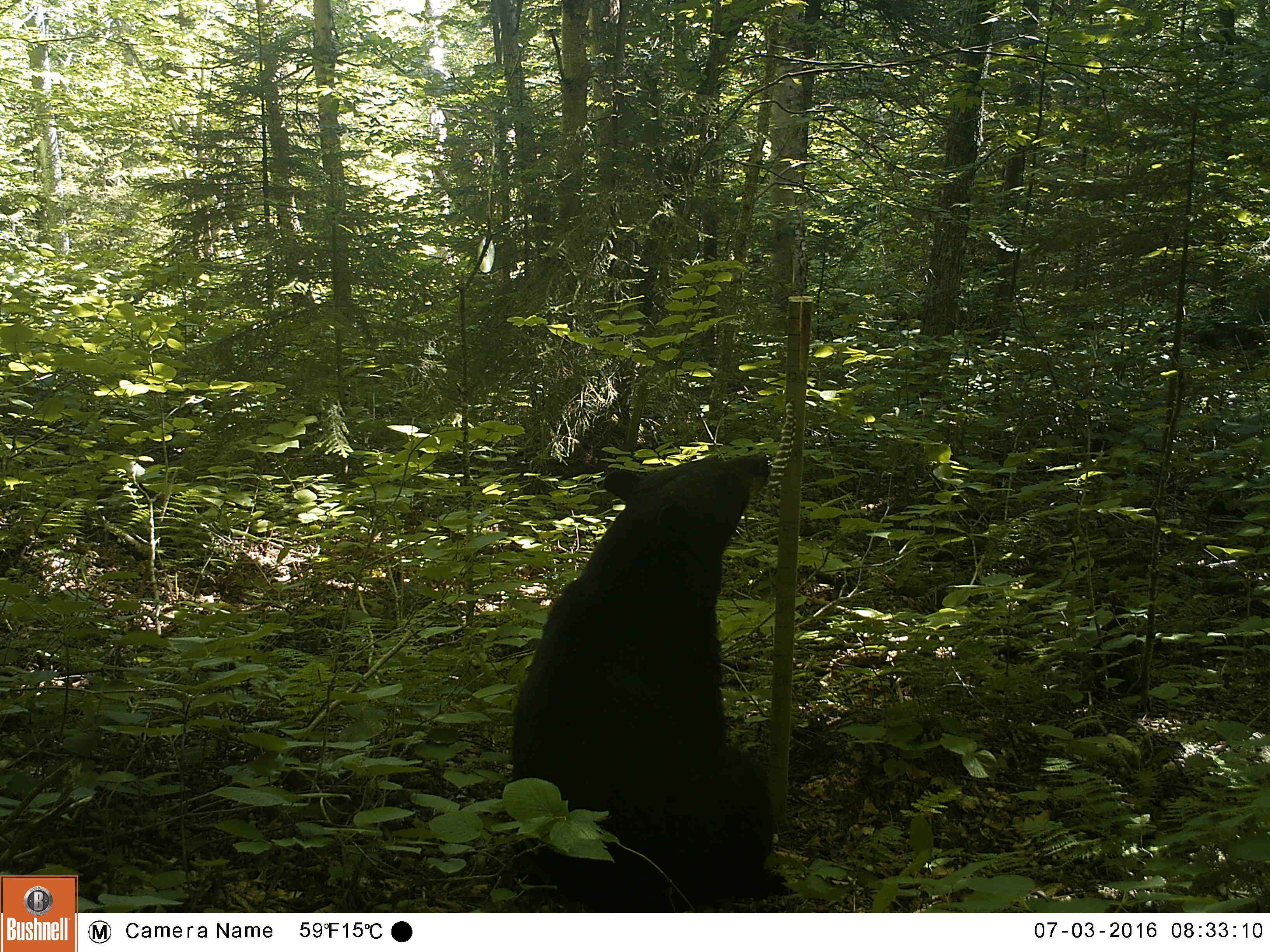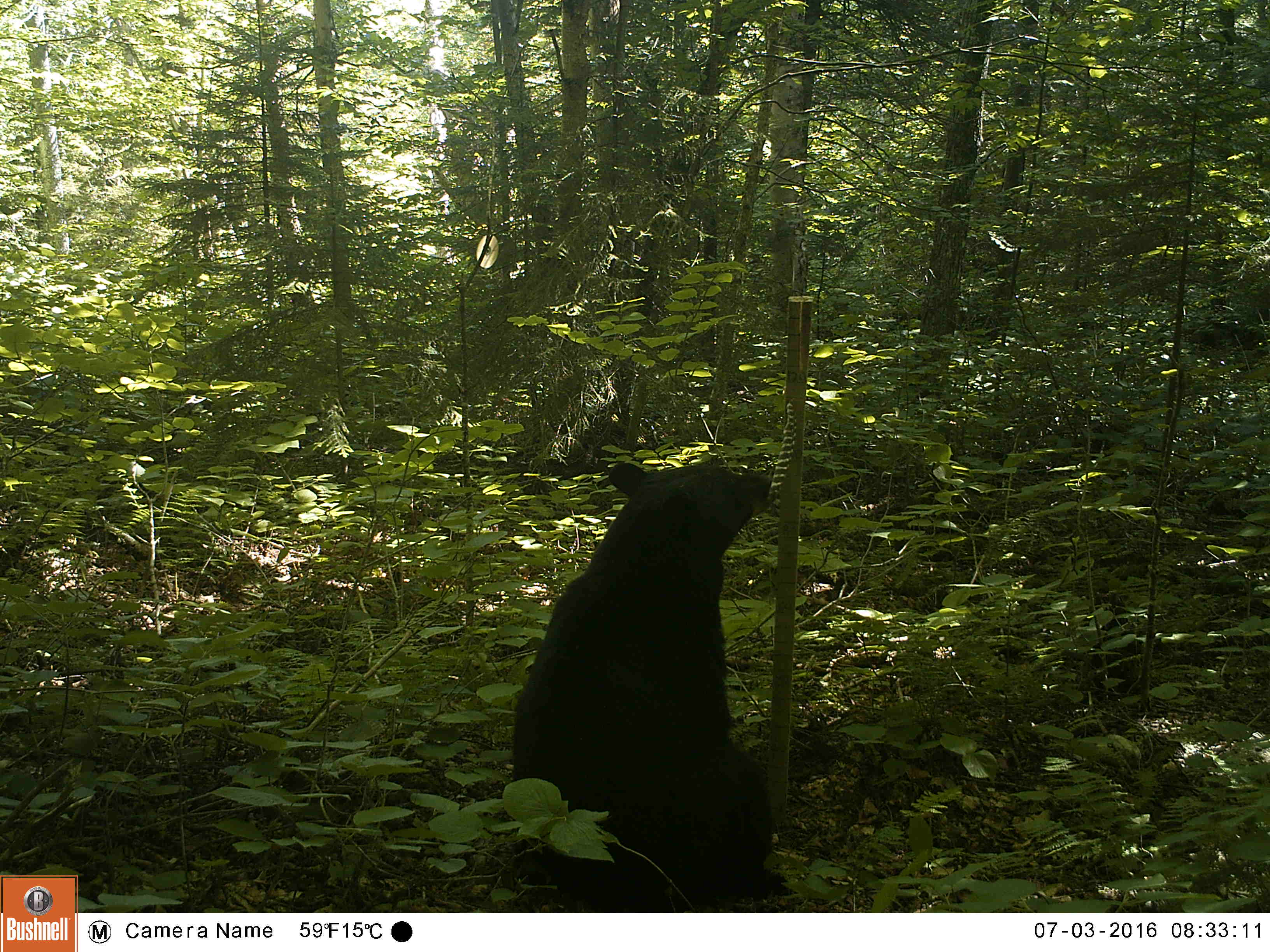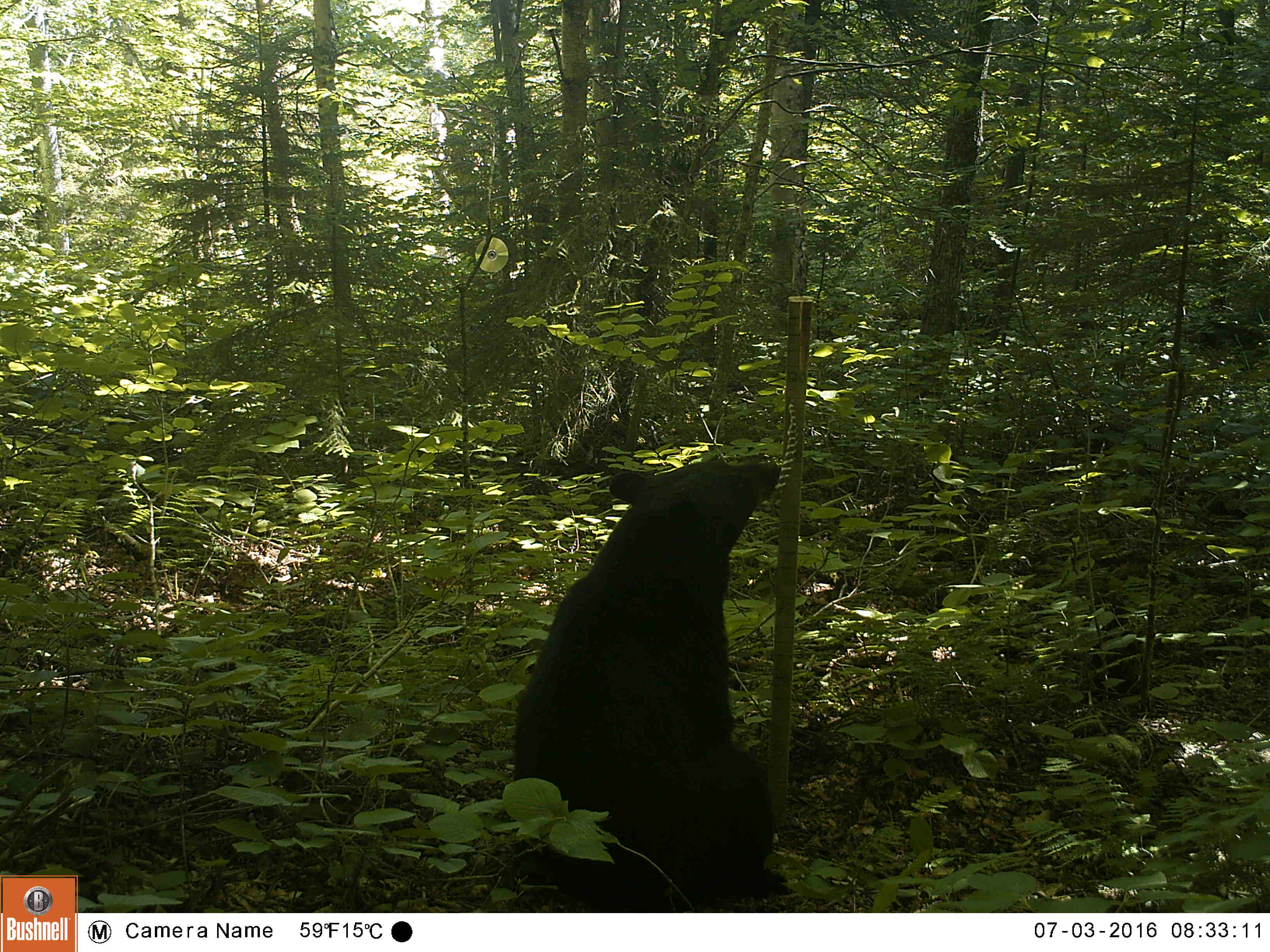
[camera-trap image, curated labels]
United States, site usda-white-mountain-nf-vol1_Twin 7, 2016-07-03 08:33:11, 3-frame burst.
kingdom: Animalia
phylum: Chordata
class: Mammalia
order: Carnivora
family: Ursidae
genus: Ursus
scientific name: Ursus americanus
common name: black bear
Black bear (Ursus americanus).